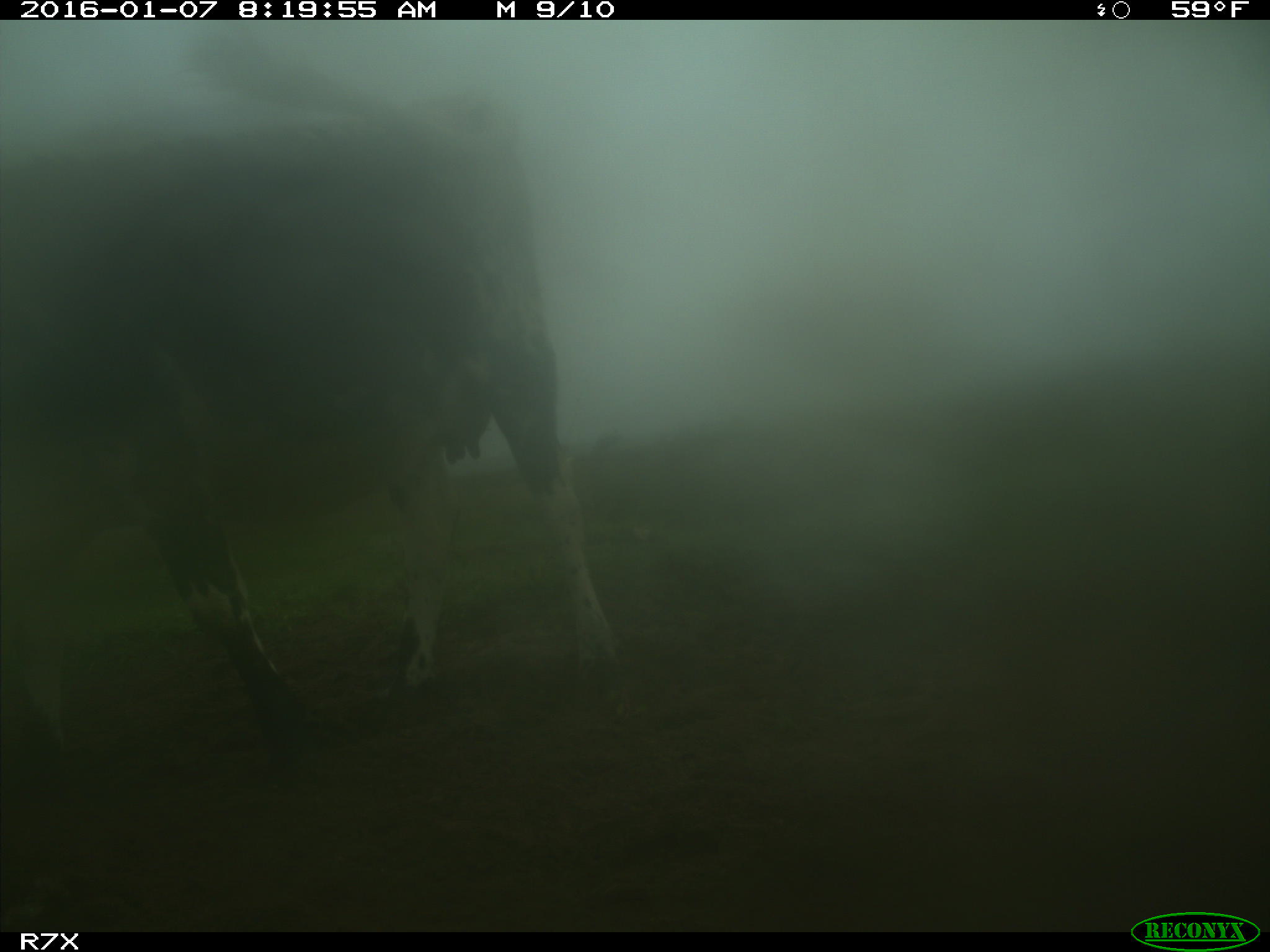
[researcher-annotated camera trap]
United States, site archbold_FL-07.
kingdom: Animalia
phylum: Chordata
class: Mammalia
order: Artiodactyla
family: Bovidae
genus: Bos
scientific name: Bos taurus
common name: domestic cow